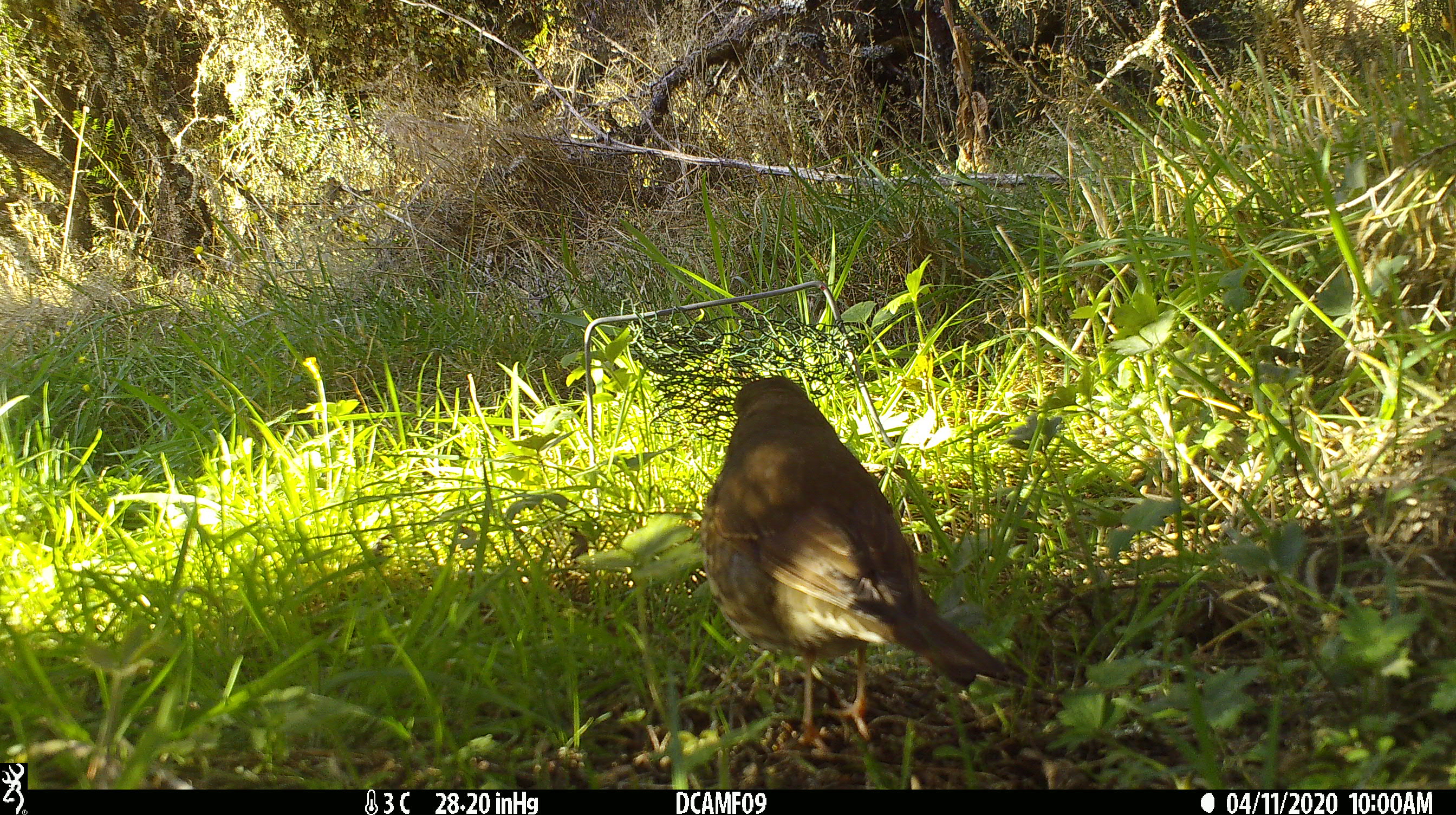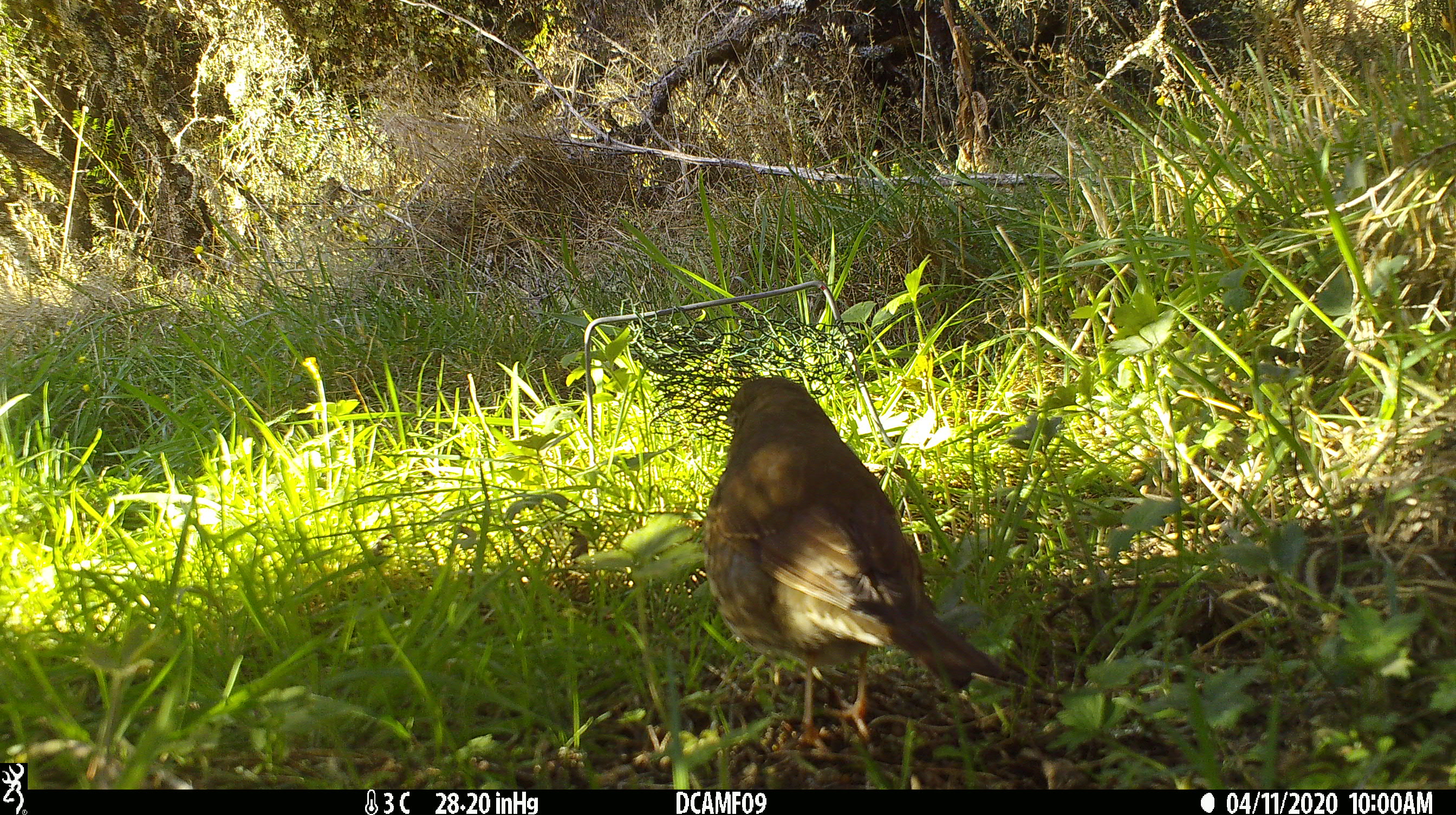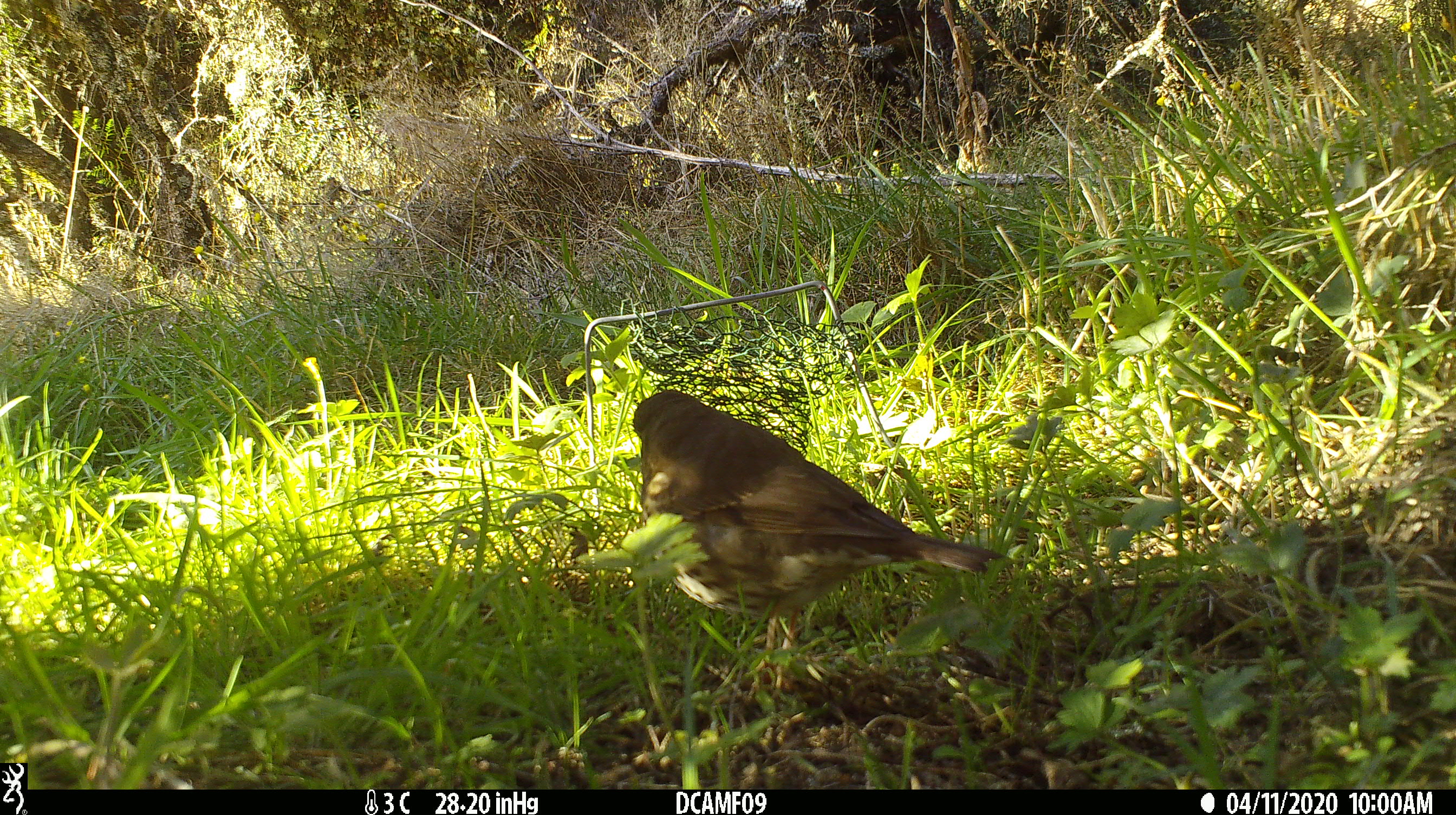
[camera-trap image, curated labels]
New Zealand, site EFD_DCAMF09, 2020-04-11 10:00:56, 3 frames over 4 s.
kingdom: Animalia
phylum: Chordata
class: Aves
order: Passeriformes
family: Turdidae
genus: Turdus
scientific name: Turdus philomelos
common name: song thrush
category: thrush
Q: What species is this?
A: Thrush (song thrush) (Turdus philomelos).